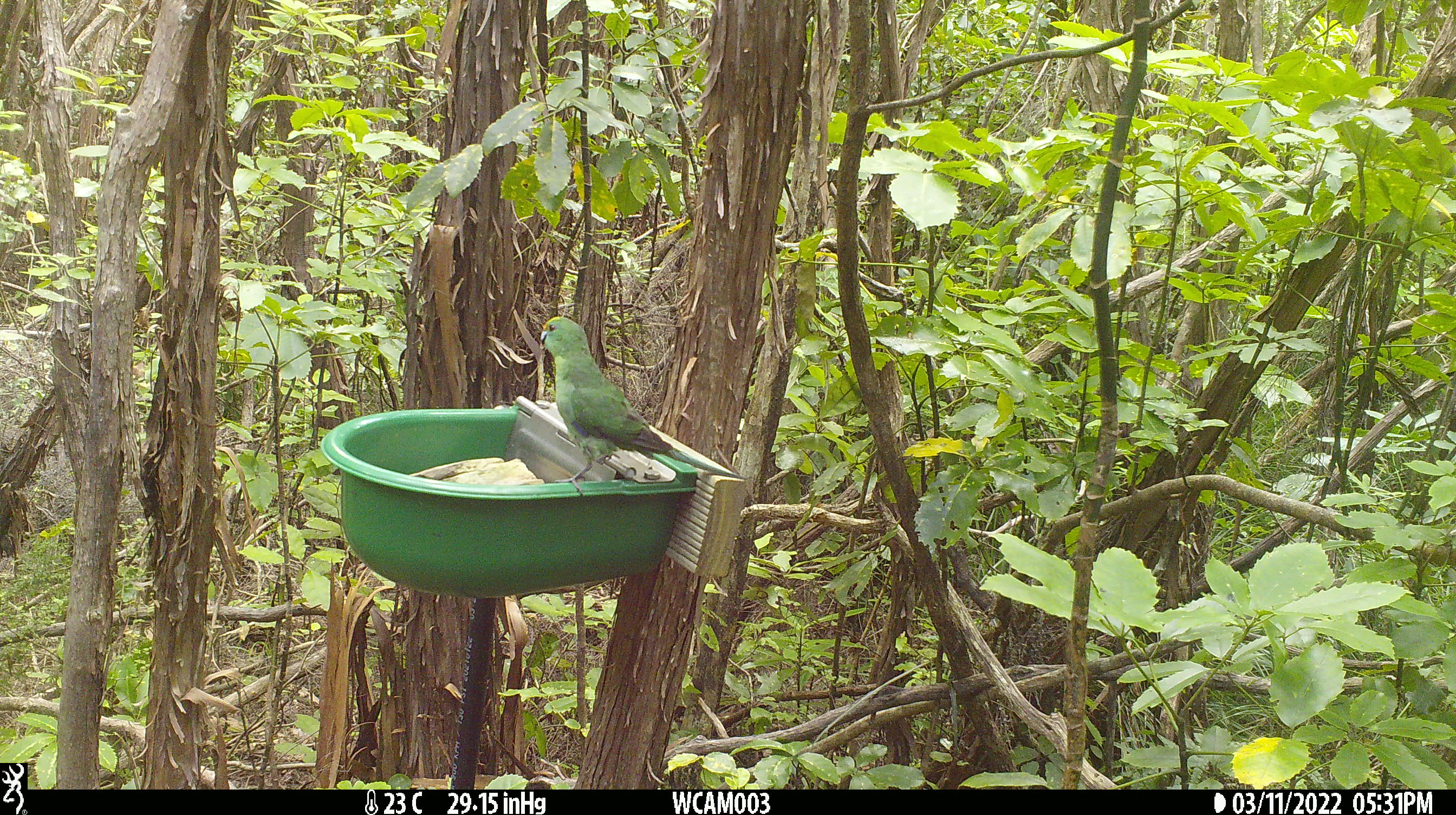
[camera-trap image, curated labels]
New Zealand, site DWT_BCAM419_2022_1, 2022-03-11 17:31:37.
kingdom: Animalia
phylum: Chordata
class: Aves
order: Psittaciformes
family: Psittaculidae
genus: Cyanoramphus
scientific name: Cyanoramphus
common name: parakeet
Parakeet (Cyanoramphus).